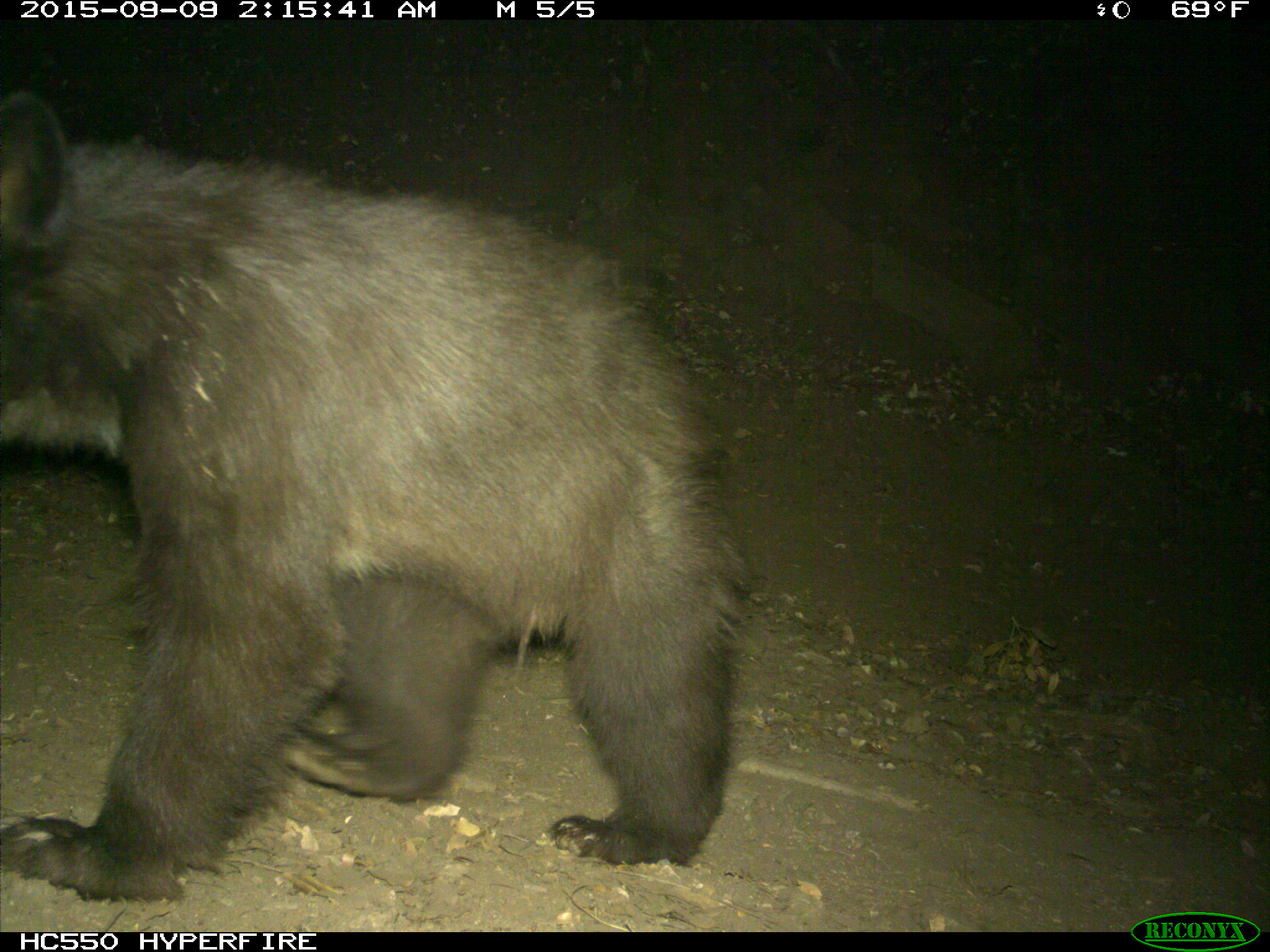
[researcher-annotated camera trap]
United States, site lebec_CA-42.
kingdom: Animalia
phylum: Chordata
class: Mammalia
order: Carnivora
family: Ursidae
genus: Ursus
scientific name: Ursus americanus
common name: american black bear